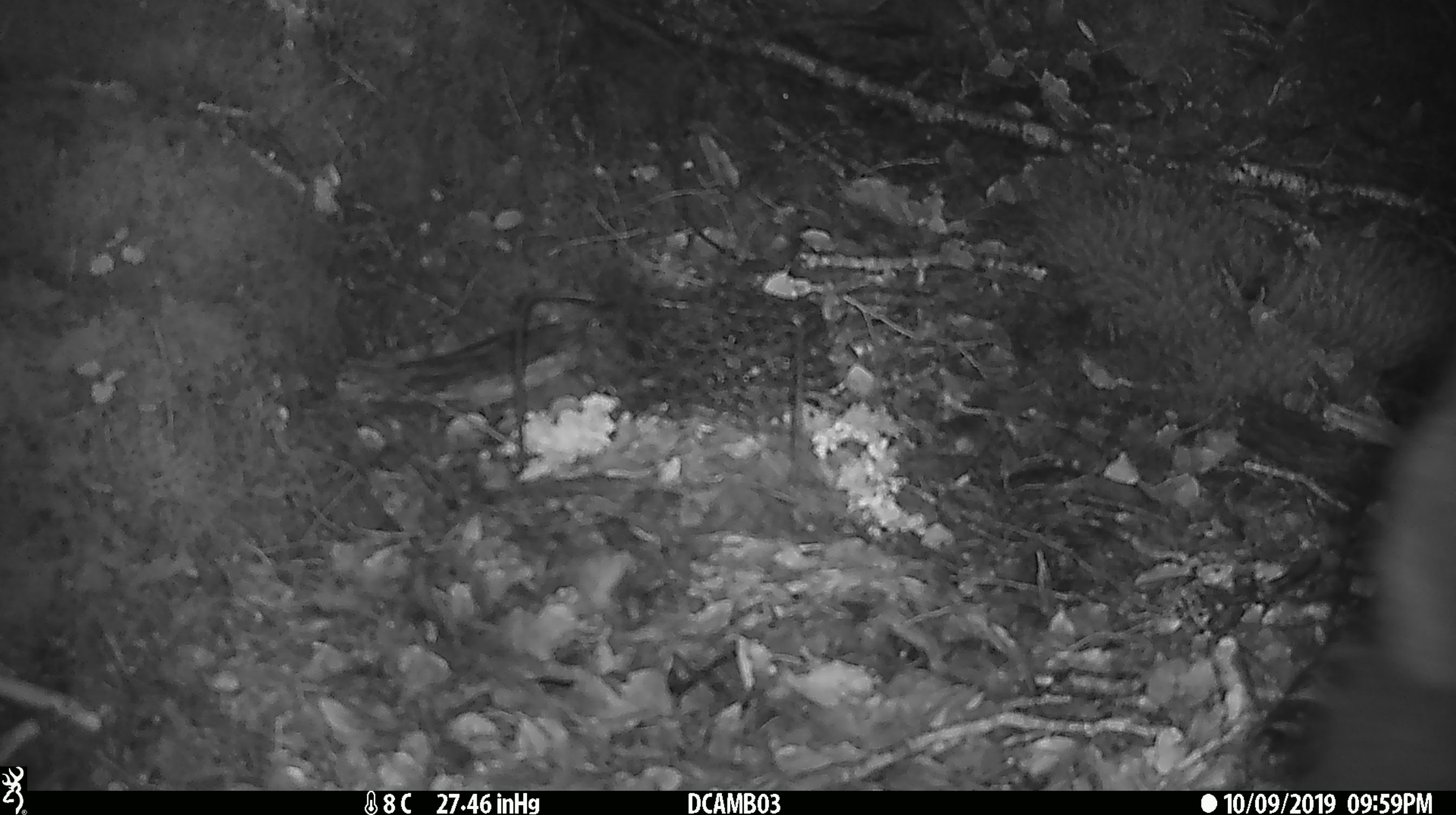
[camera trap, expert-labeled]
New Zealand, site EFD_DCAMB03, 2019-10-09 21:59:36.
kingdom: Animalia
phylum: Chordata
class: Mammalia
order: Diprotodontia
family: Phalangeridae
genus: Trichosurus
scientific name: Trichosurus vulpecula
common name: common brushtail possum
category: possum